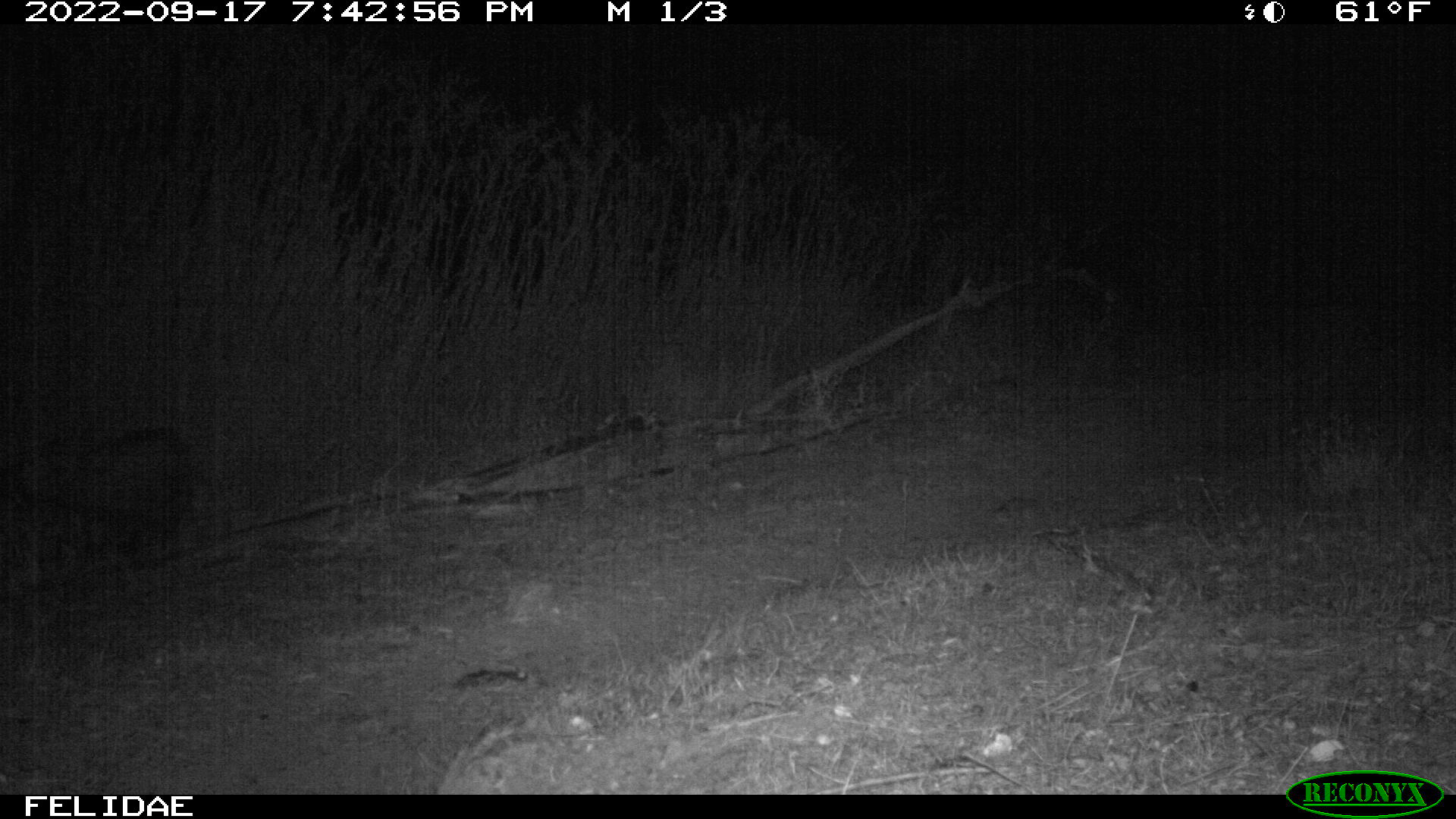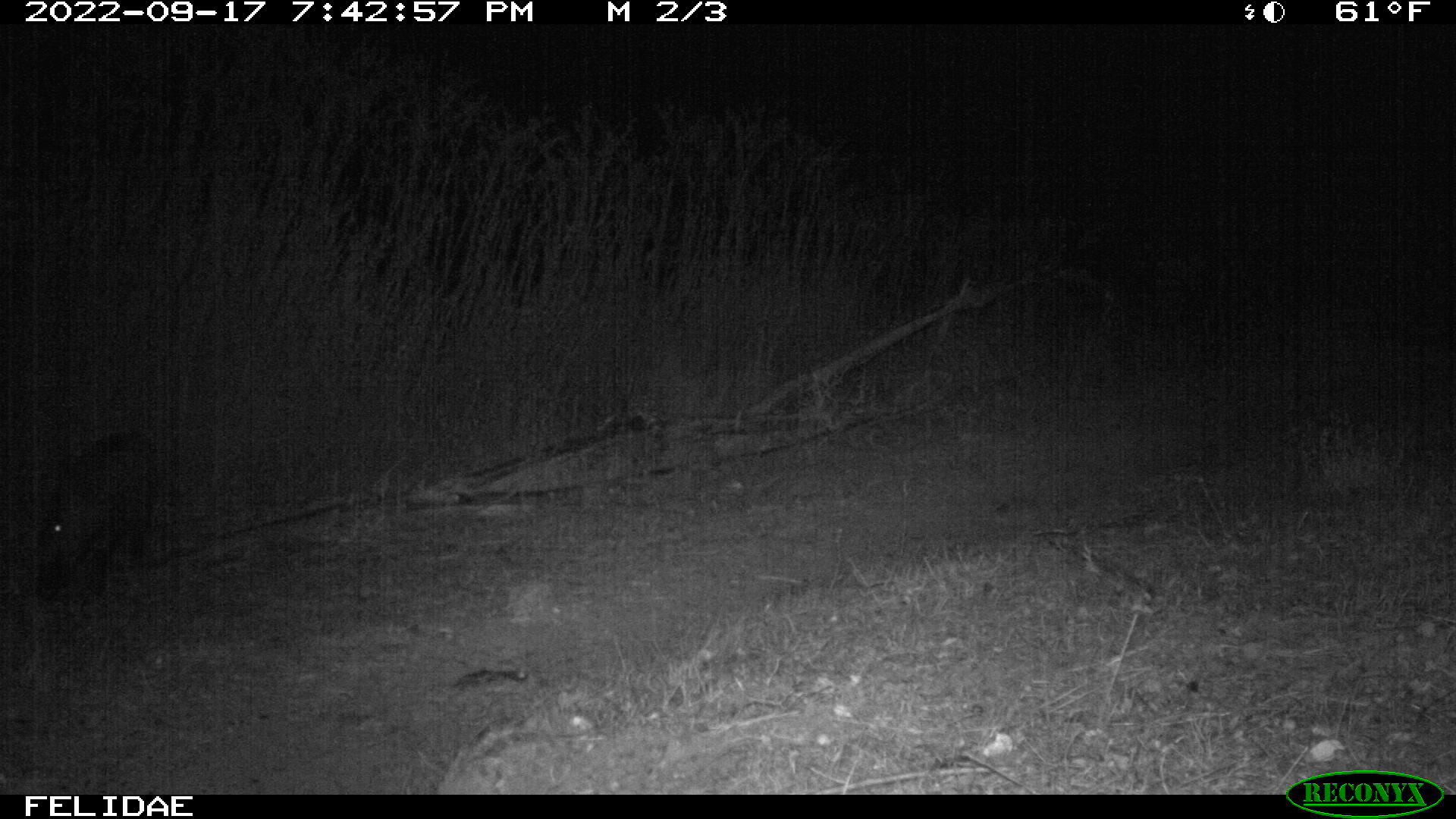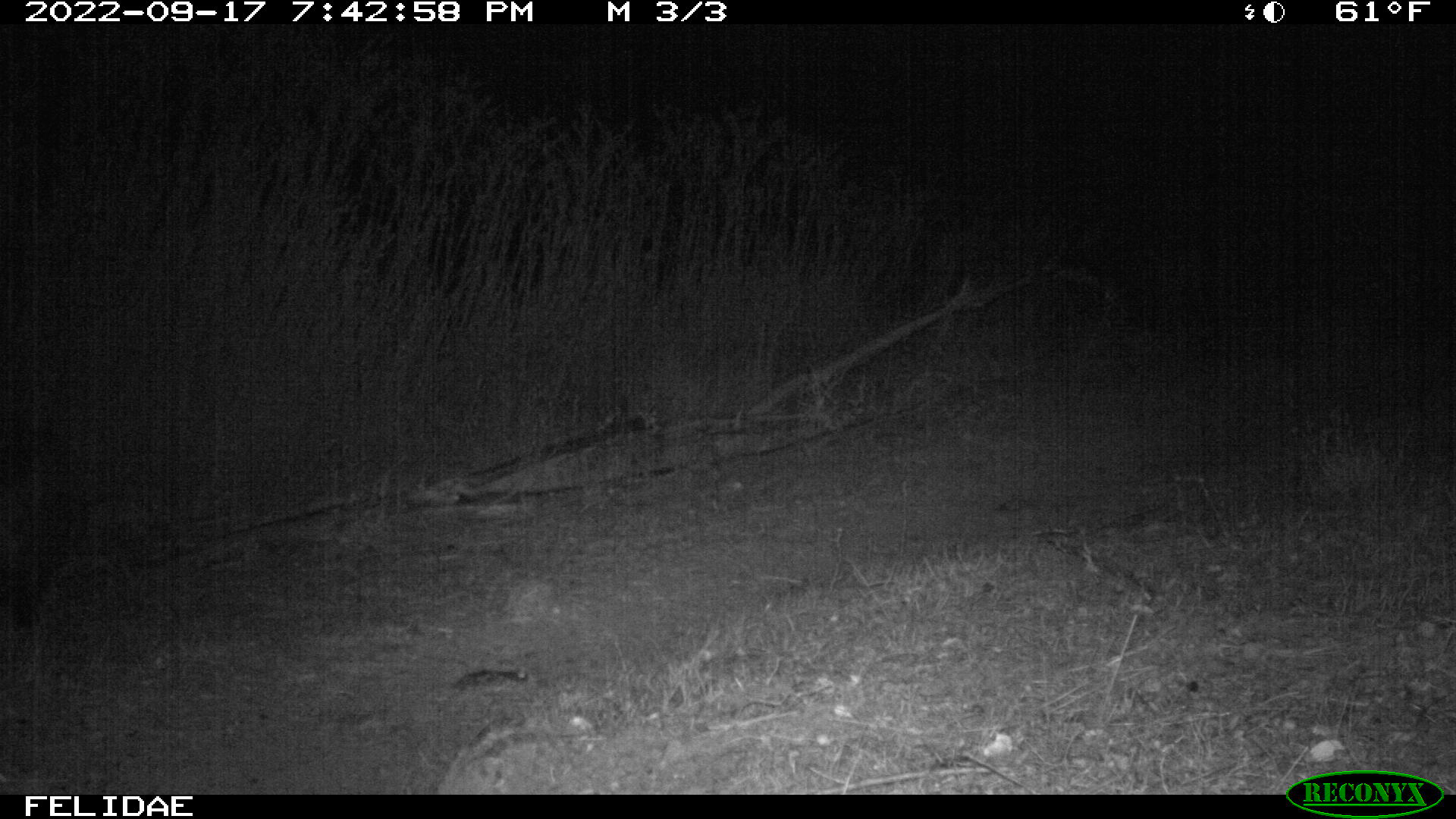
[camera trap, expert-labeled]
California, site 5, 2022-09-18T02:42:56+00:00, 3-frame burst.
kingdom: Animalia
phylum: Chordata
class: Mammalia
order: Artiodactyla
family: Suidae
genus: Sus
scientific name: Sus scrofa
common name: wild boar